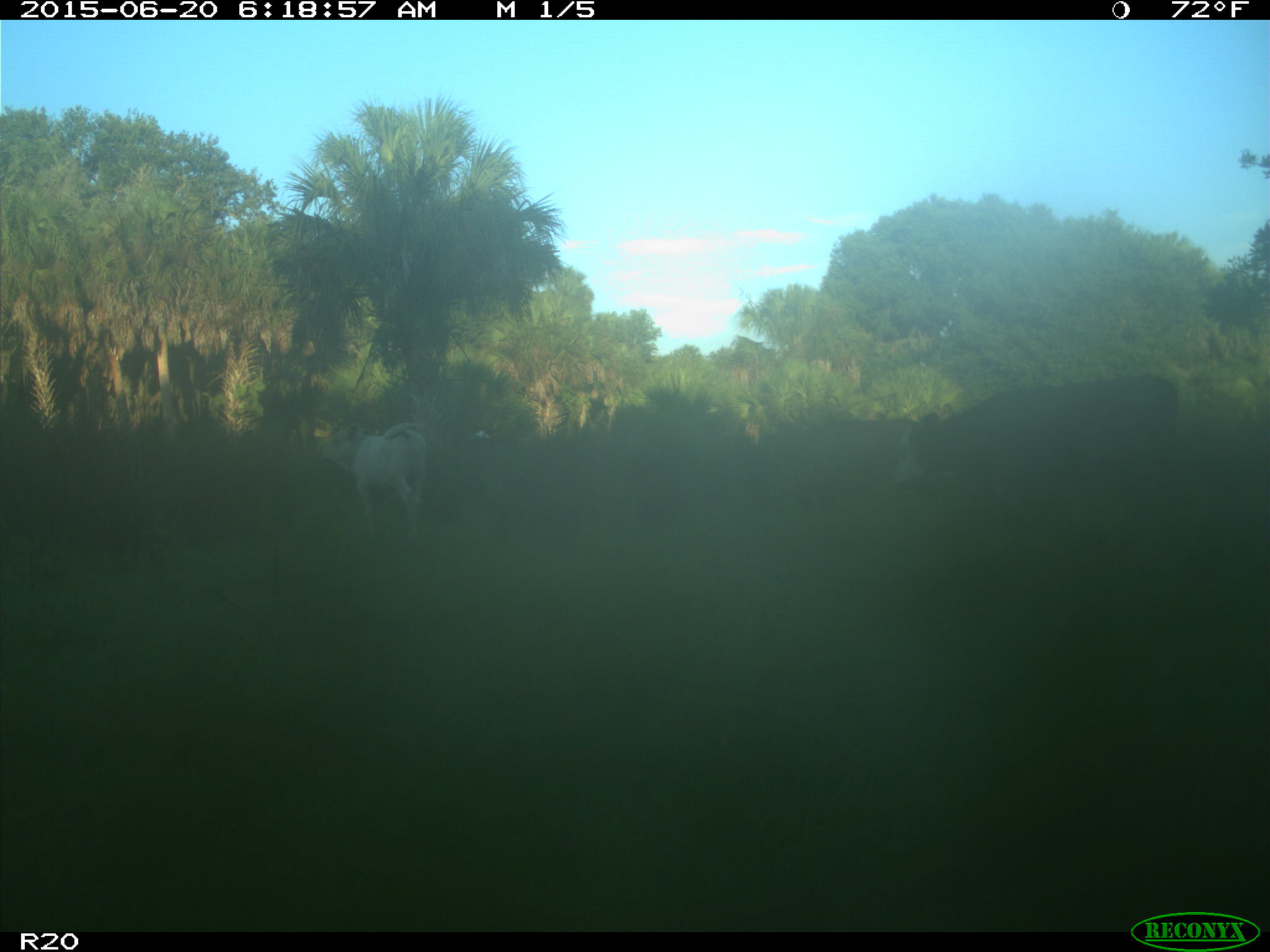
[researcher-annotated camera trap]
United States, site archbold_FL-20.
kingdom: Animalia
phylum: Chordata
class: Mammalia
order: Artiodactyla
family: Bovidae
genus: Bos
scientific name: Bos taurus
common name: domestic cow